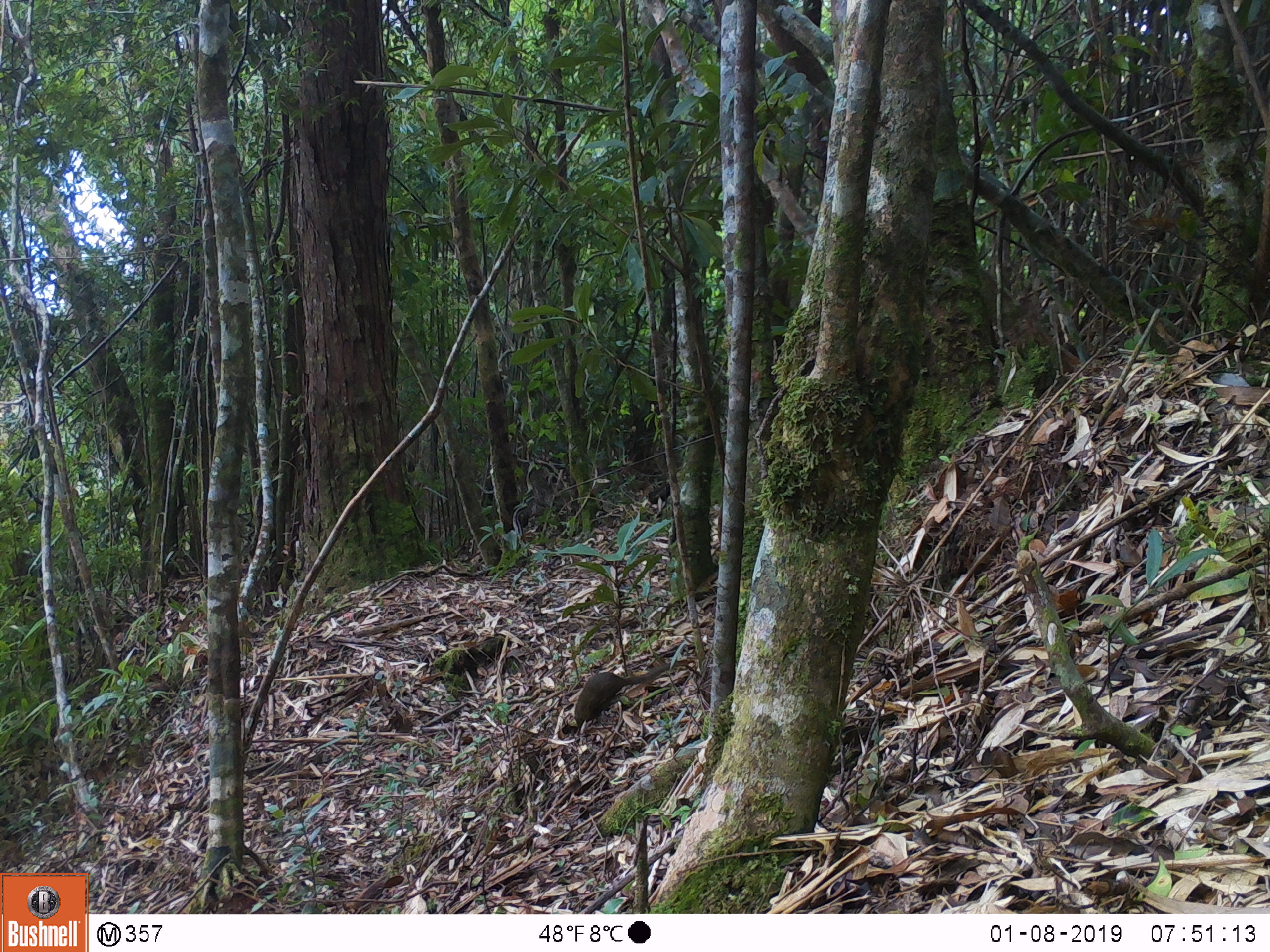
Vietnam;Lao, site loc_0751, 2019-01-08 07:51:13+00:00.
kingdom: Animalia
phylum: Chordata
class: Mammalia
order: Scandentia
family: Tupaiidae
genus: Tupaia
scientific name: Tupaia belangeri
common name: northern treeshrew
Northern treeshrew (Tupaia belangeri). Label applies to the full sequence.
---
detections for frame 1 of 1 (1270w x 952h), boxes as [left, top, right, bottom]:
northern treeshrew: [574, 659, 692, 728]